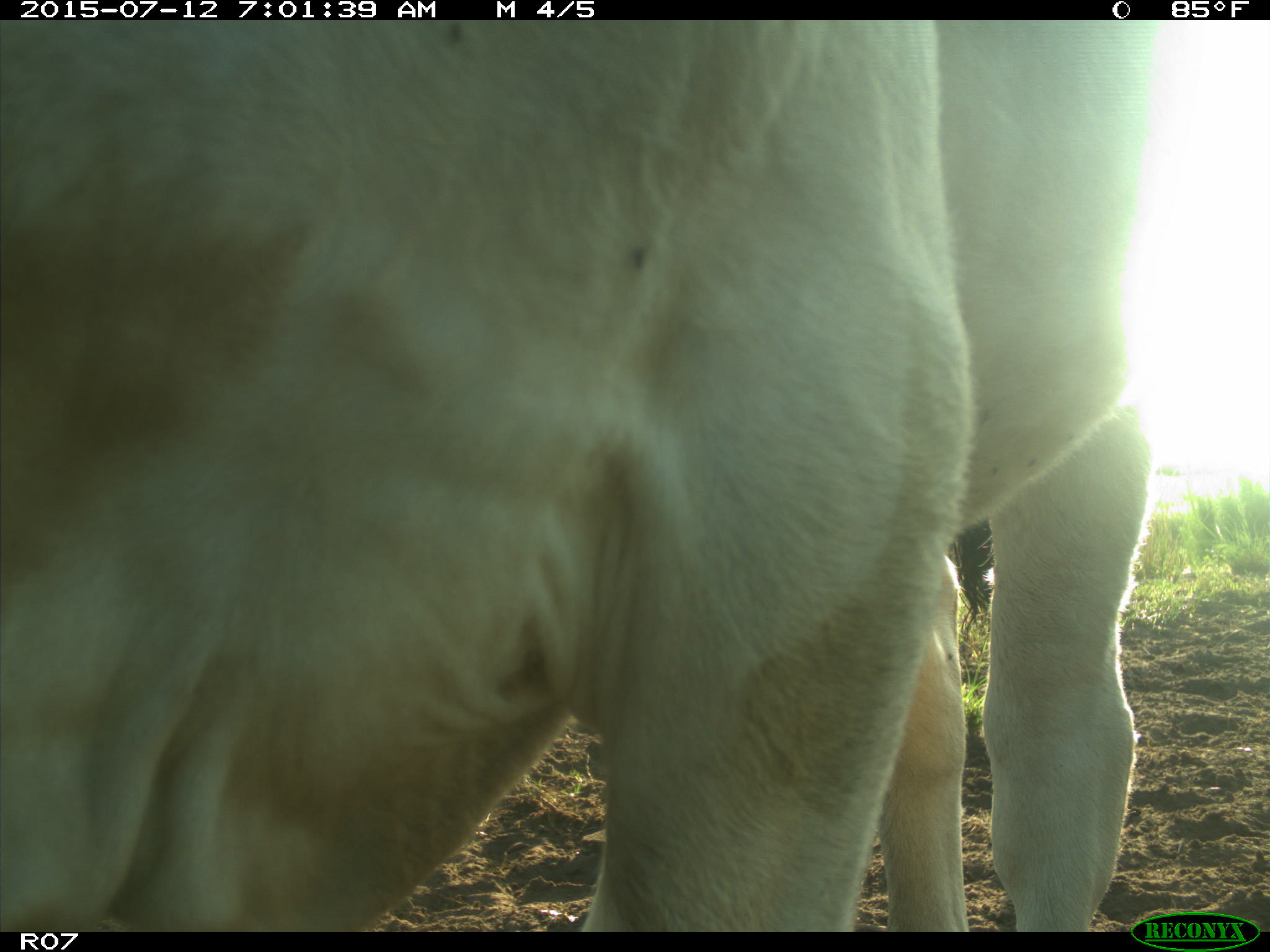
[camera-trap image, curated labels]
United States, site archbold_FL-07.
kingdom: Animalia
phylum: Chordata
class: Mammalia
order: Artiodactyla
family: Bovidae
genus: Bos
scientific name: Bos taurus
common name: domestic cow